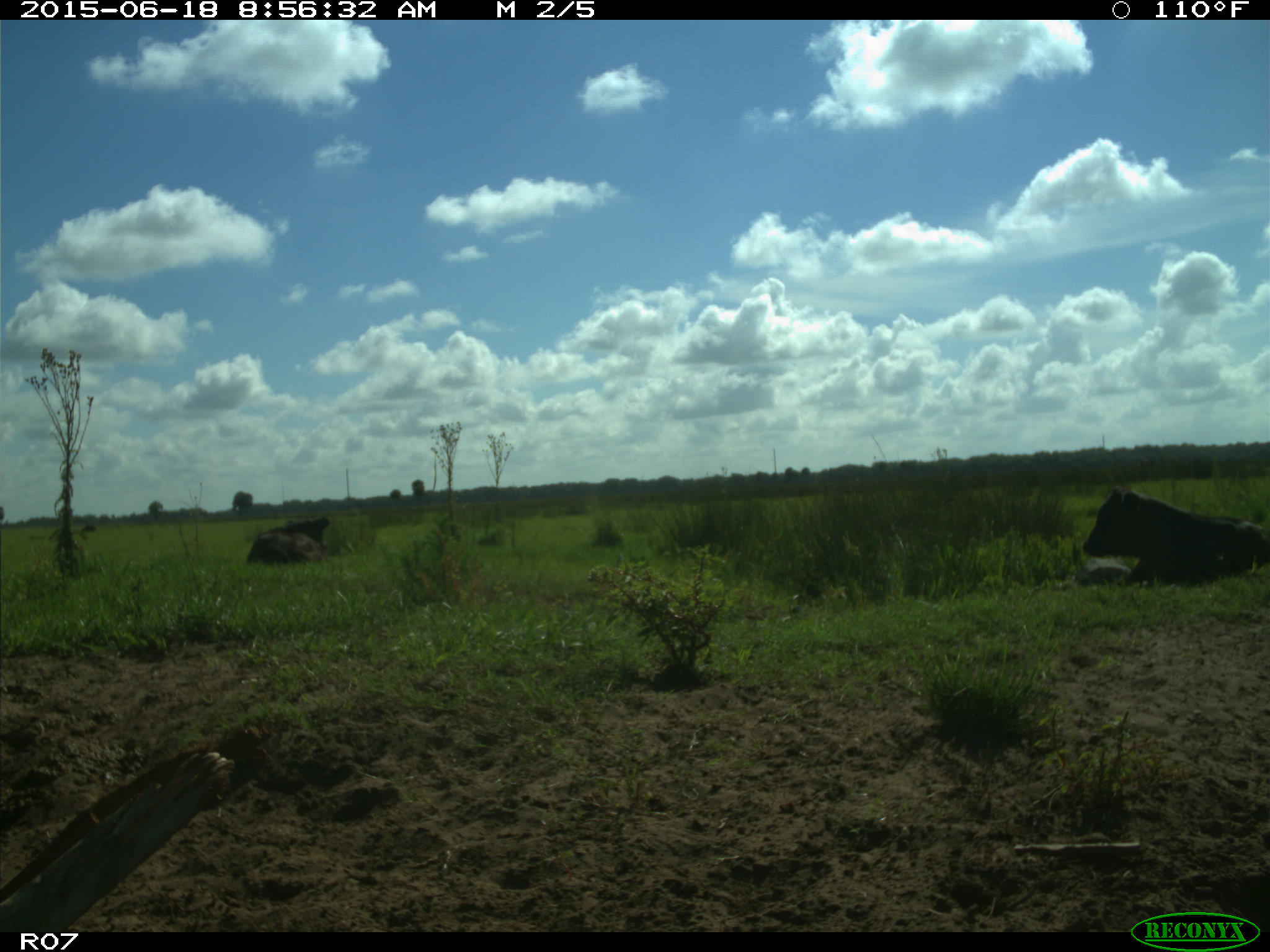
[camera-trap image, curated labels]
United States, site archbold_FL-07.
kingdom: Animalia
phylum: Chordata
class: Mammalia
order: Artiodactyla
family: Bovidae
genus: Bos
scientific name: Bos taurus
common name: domestic cow